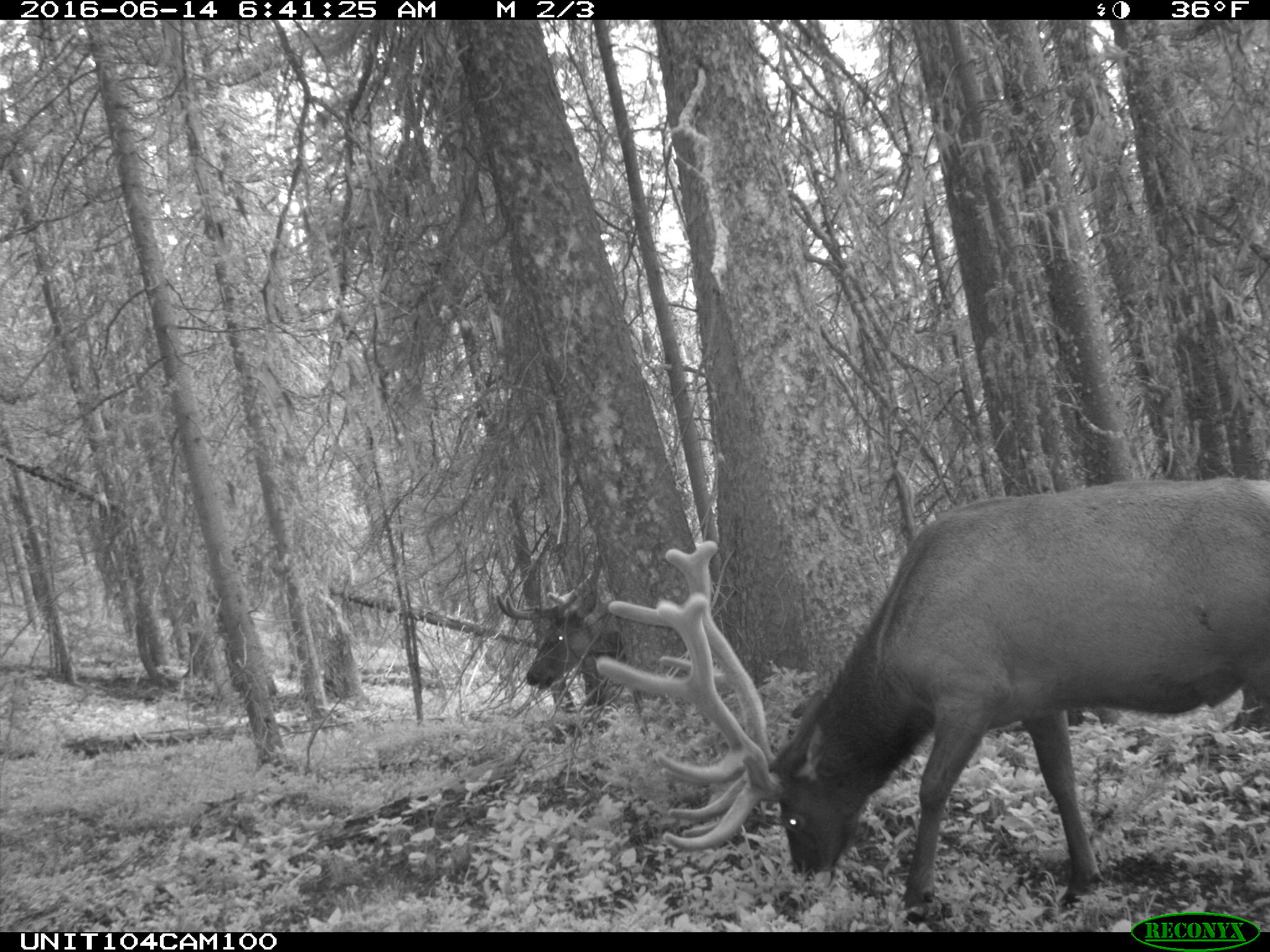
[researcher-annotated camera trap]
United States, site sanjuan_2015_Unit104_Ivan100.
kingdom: Animalia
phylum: Chordata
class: Mammalia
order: Artiodactyla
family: Cervidae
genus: Cervus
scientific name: Cervus elaphus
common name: red deer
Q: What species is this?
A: Cervus elaphus (red deer).